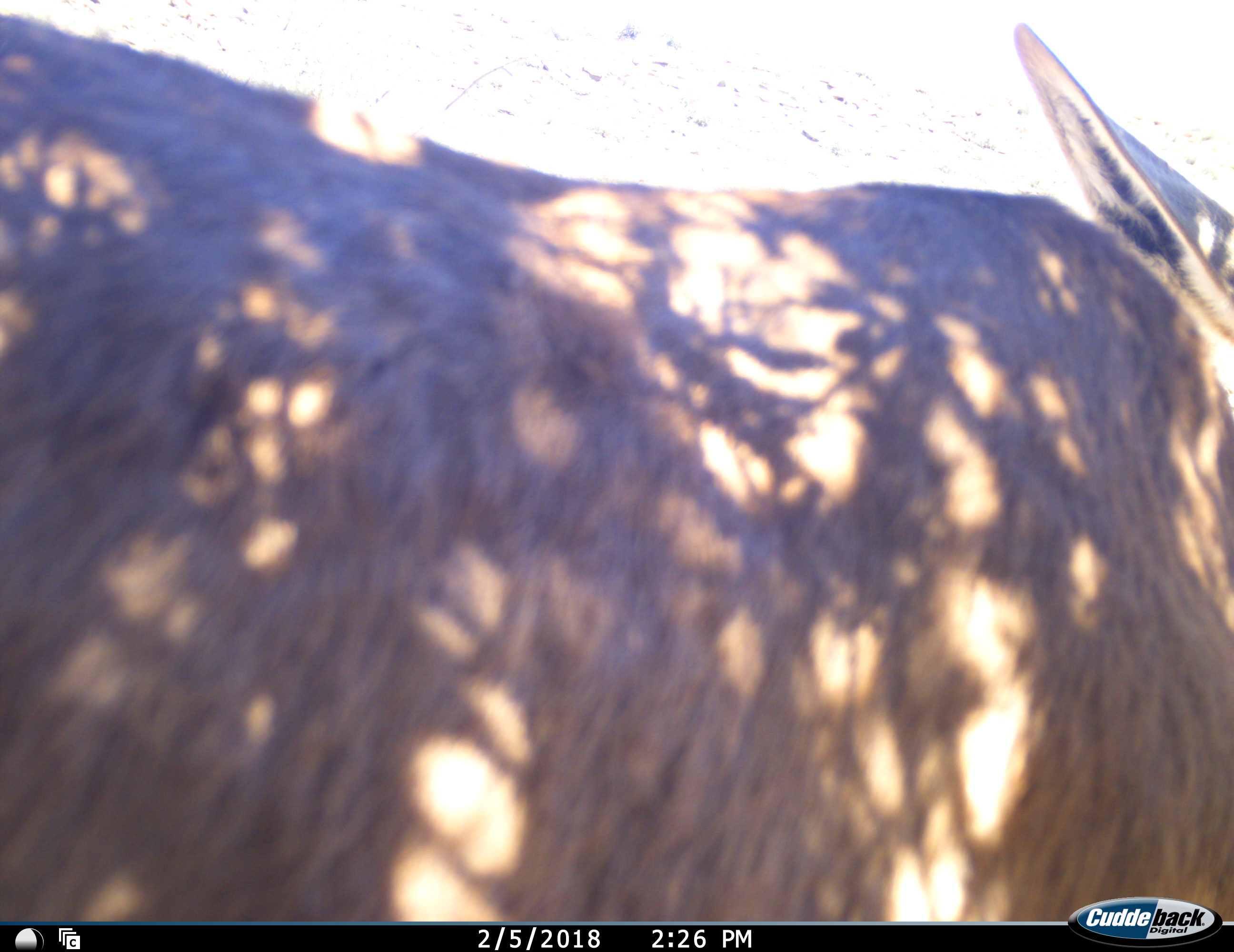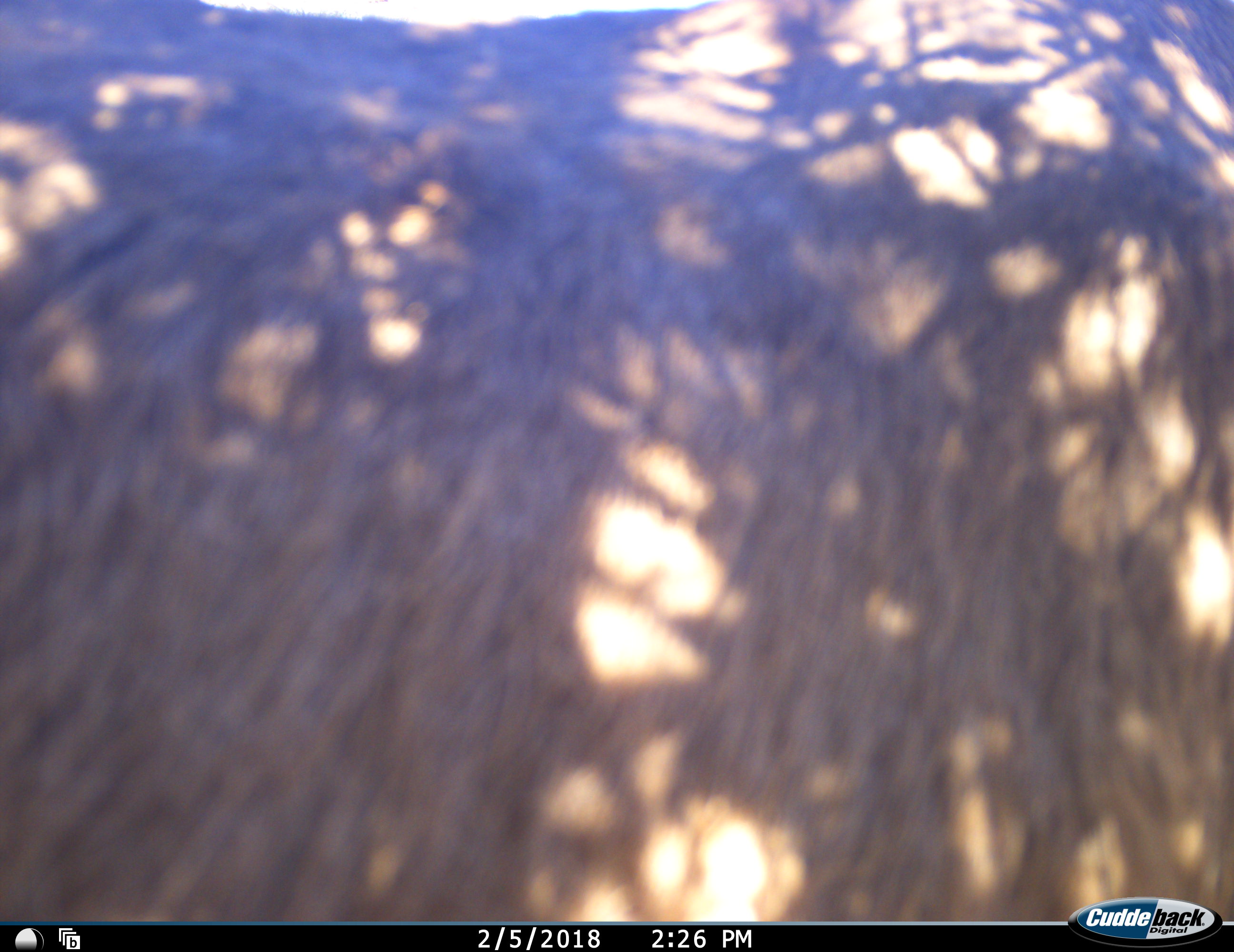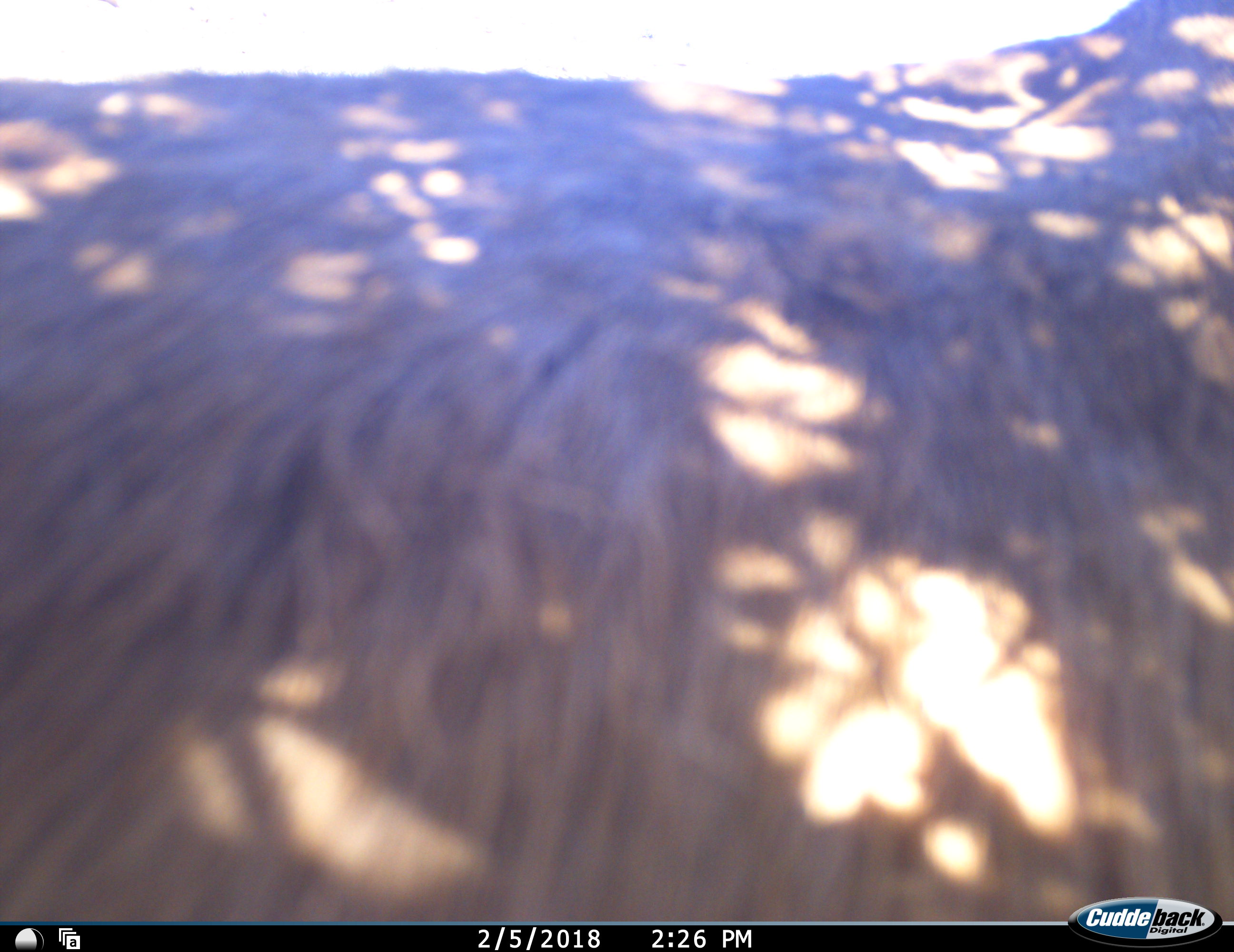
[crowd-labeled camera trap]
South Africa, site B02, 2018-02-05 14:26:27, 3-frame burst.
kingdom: Animalia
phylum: Chordata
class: Mammalia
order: Artiodactyla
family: Bovidae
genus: Tragelaphus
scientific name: Tragelaphus strepsiceros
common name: greater kudu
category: kudu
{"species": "kudu (greater kudu) (Tragelaphus strepsiceros)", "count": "1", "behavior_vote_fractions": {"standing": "100%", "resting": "0%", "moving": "33%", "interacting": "0%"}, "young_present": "0%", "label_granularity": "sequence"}